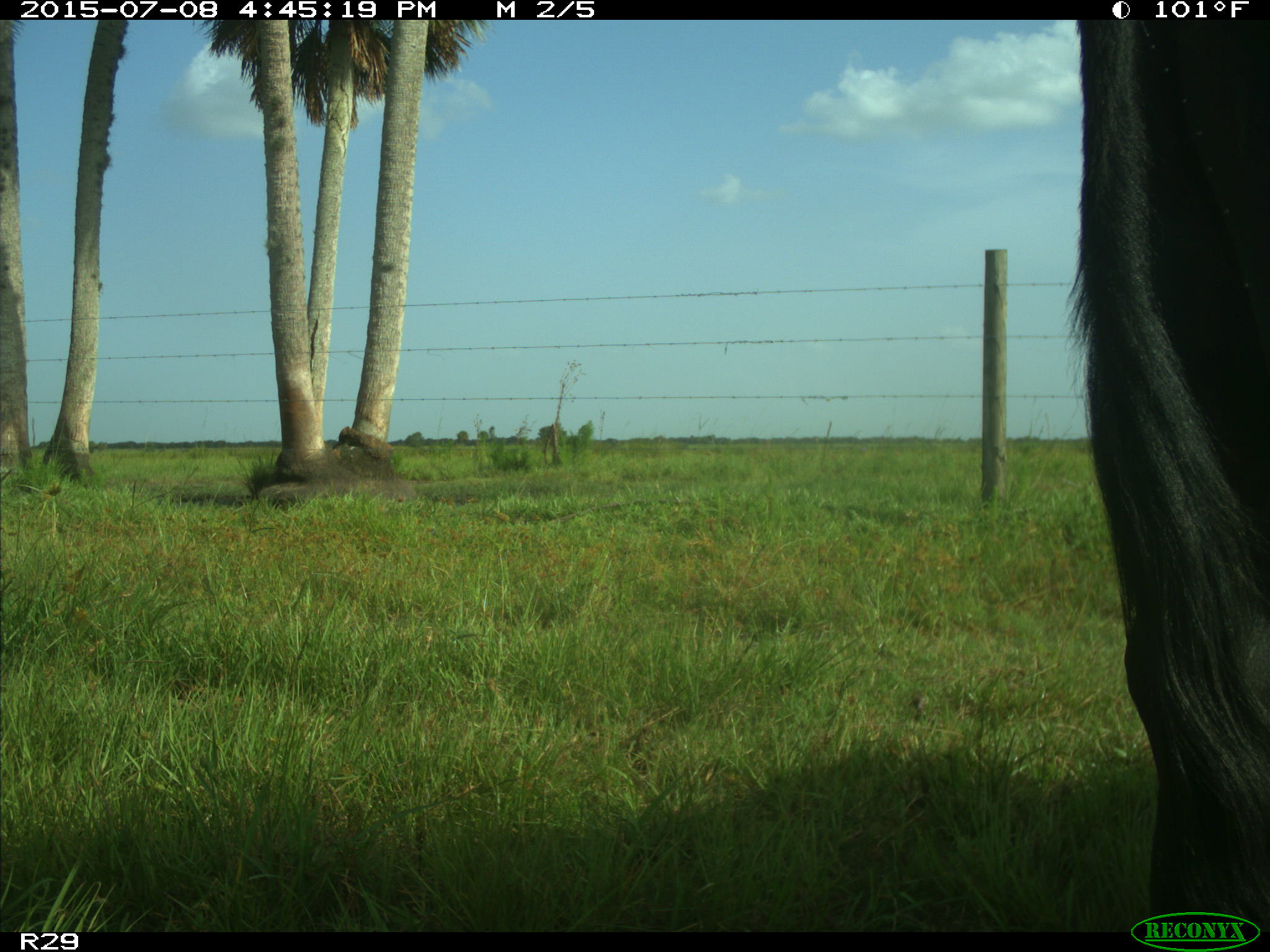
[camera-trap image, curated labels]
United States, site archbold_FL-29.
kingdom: Animalia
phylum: Chordata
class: Mammalia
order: Artiodactyla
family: Bovidae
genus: Bos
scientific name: Bos taurus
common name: domestic cow